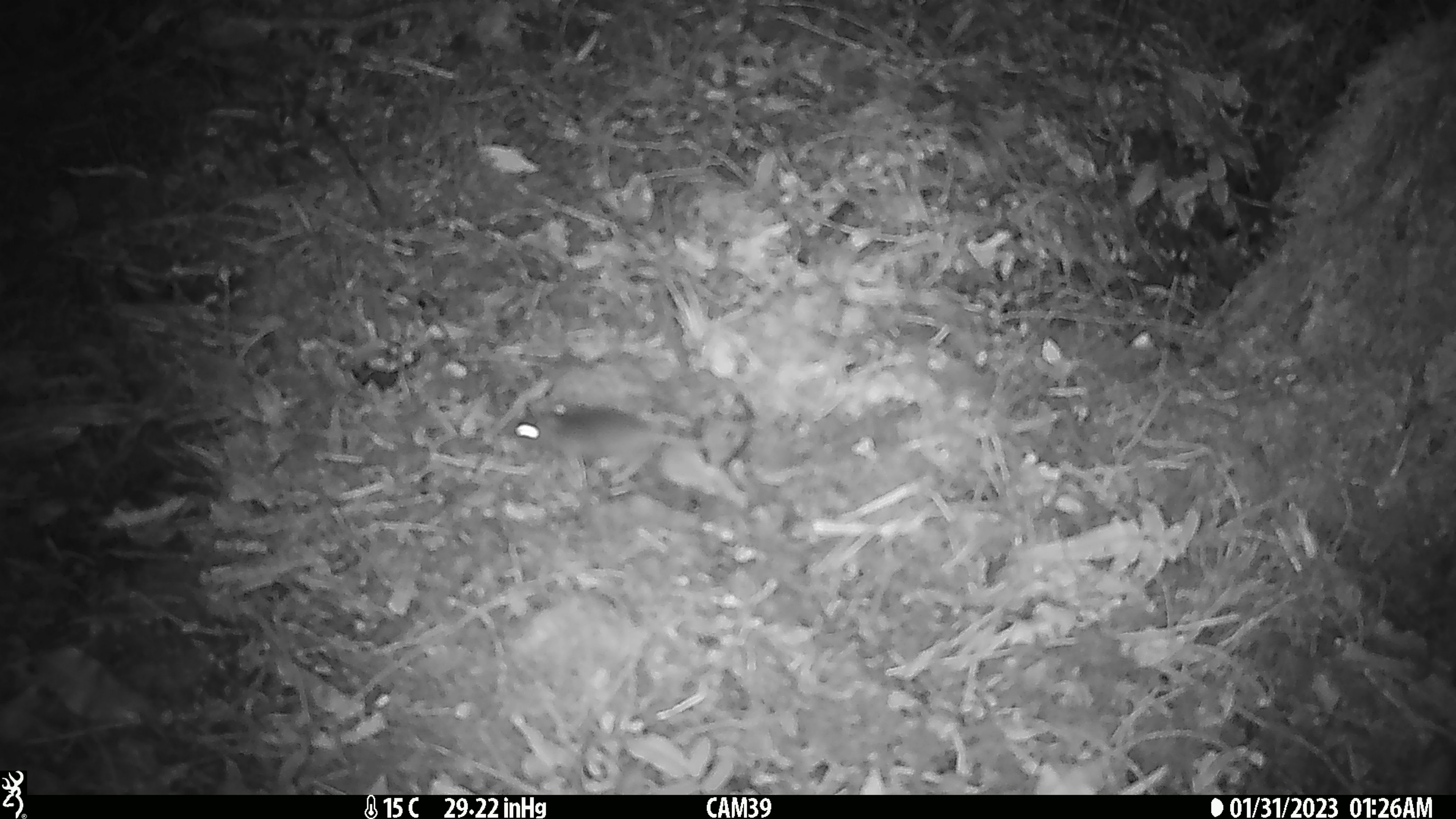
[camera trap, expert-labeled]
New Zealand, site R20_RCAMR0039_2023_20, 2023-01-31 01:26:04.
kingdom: Animalia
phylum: Chordata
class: Mammalia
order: Rodentia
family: Muridae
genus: Mus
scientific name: Mus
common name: mouse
Mouse (Mus).